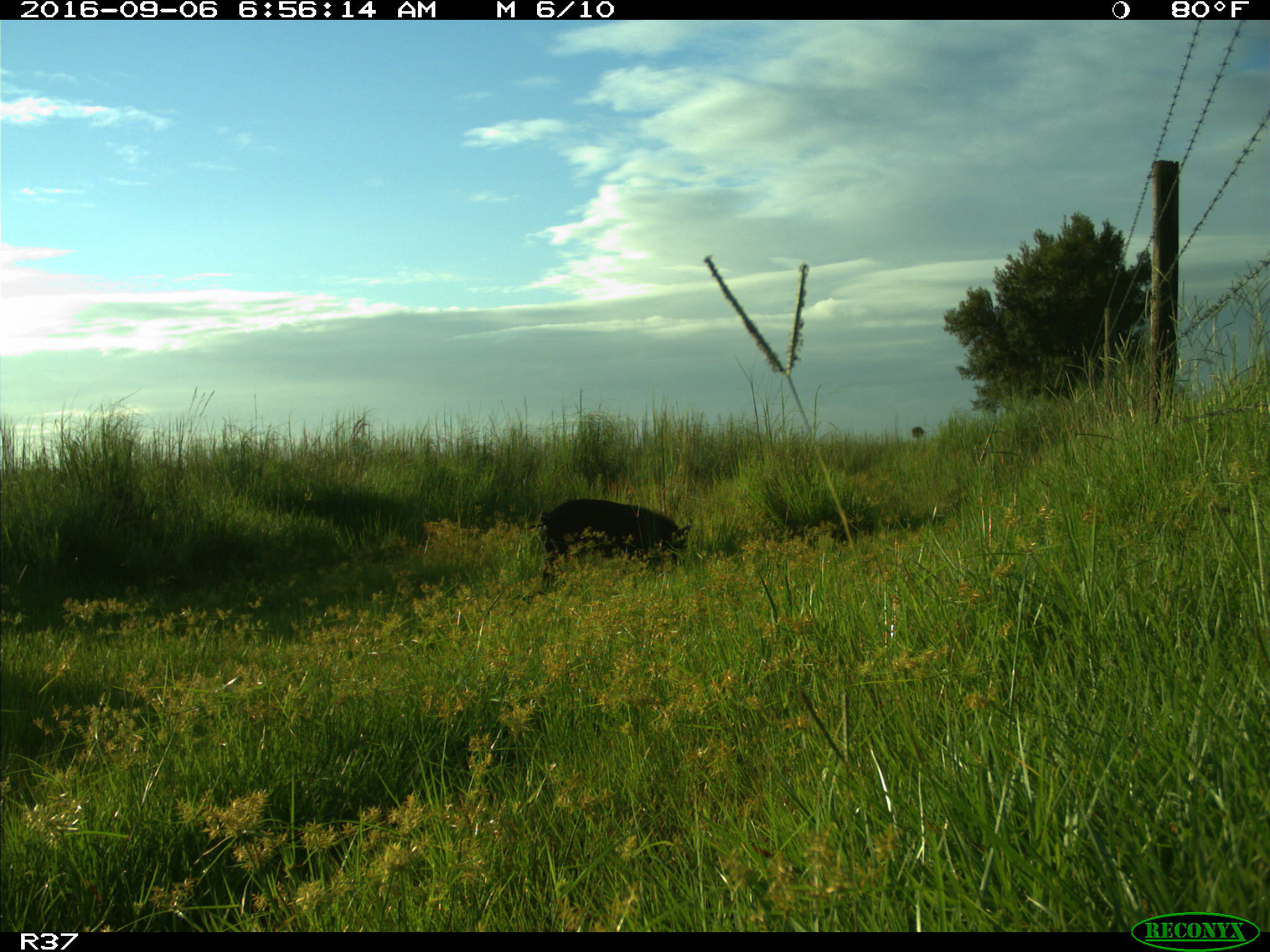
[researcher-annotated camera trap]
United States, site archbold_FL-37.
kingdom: Animalia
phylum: Chordata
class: Mammalia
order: Artiodactyla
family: Suidae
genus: Sus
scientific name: Sus scrofa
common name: wild boar